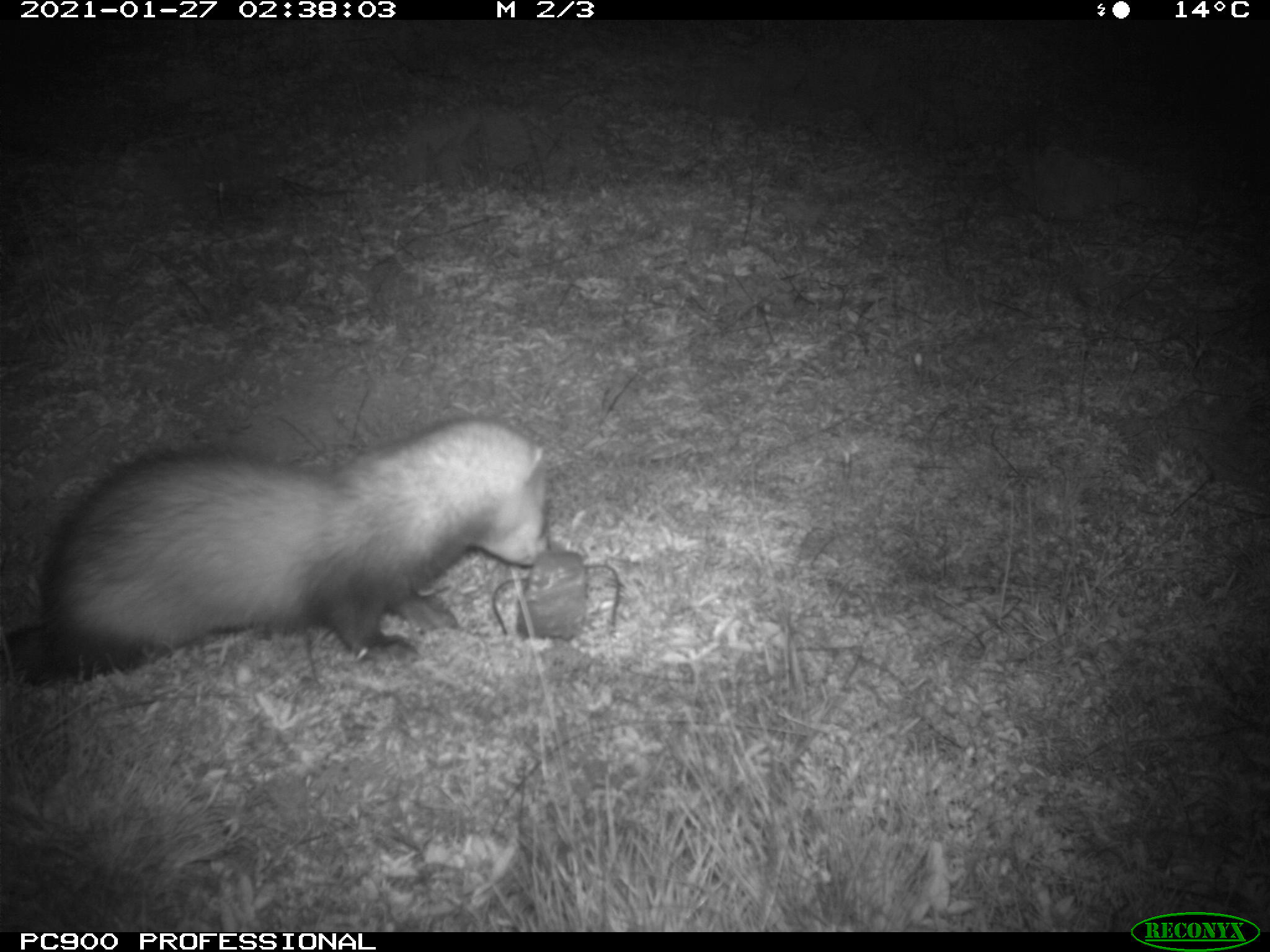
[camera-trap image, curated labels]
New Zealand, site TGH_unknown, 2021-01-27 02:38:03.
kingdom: Animalia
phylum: Chordata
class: Mammalia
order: Carnivora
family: Mustelidae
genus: Mustela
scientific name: Mustela furo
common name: ferret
Ferret (Mustela furo).